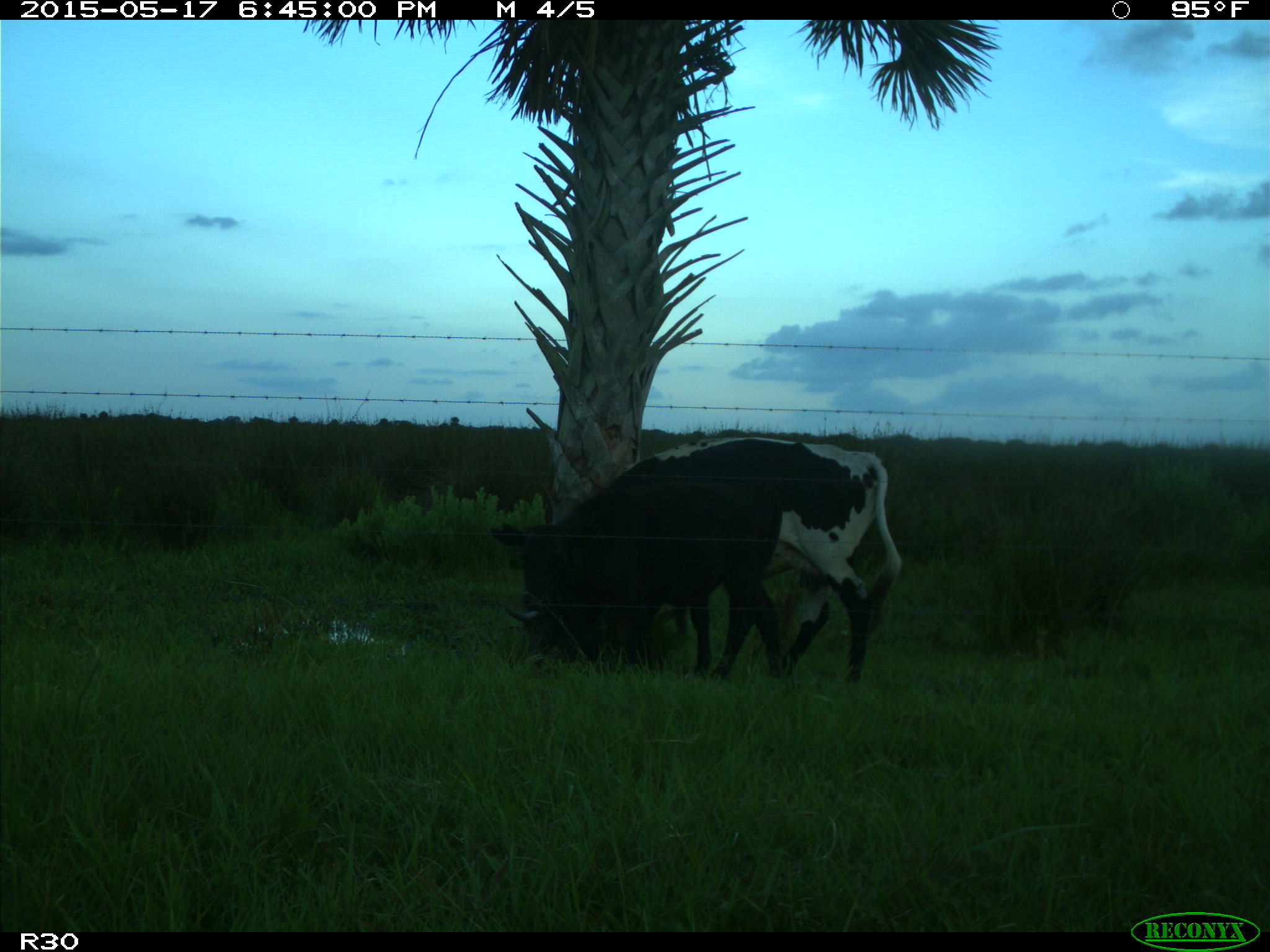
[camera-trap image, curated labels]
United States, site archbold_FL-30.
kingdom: Animalia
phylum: Chordata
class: Mammalia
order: Artiodactyla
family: Bovidae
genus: Bos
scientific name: Bos taurus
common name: domestic cow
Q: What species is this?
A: Bos taurus (domestic cow).